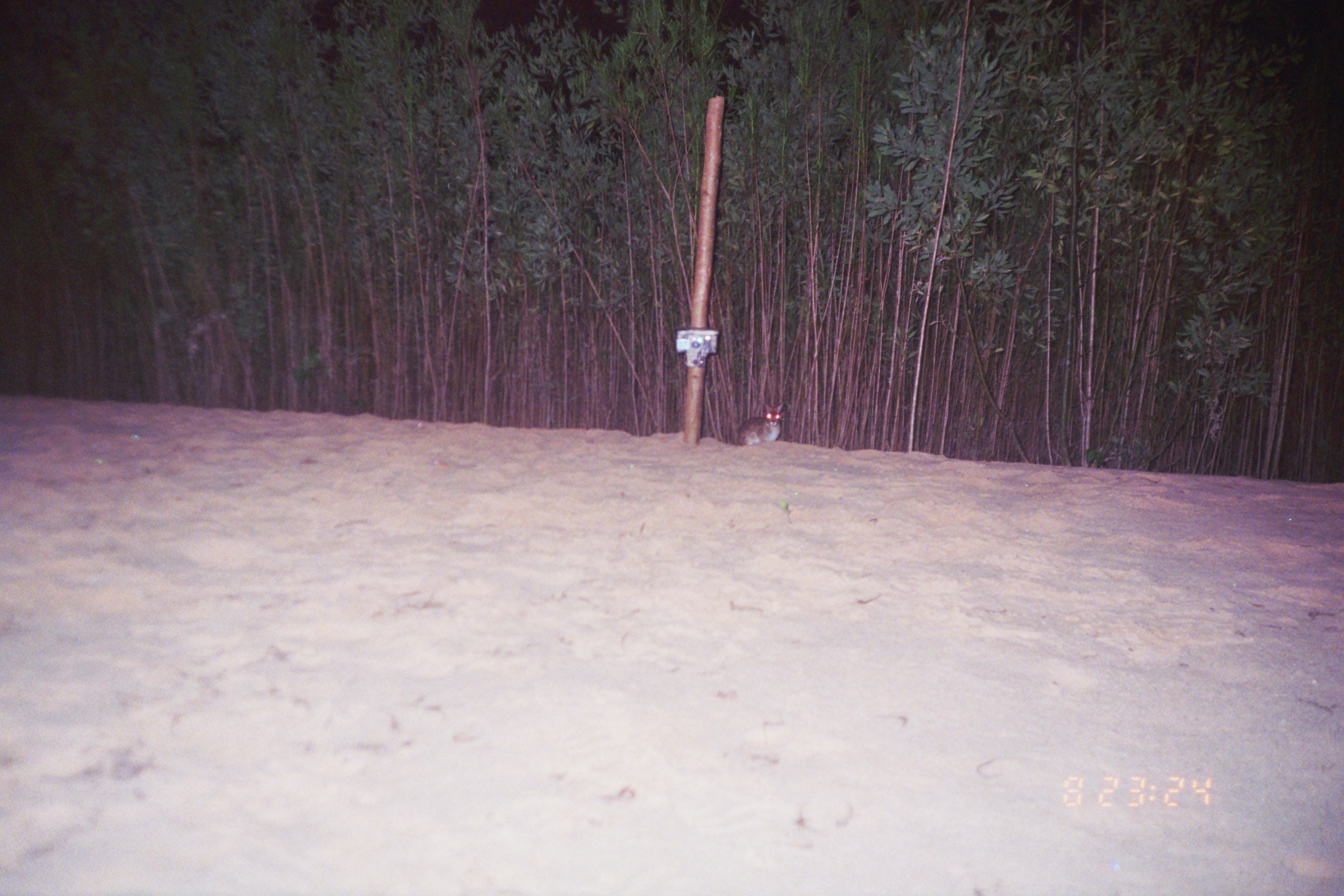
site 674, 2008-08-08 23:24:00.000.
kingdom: Animalia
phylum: Chordata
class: Mammalia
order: Lagomorpha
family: Leporidae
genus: Sylvilagus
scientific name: Sylvilagus brasiliensis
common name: tapeti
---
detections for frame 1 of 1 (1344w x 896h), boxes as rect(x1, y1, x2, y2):
sylvilagus brasiliensis: rect(738, 402, 783, 446)